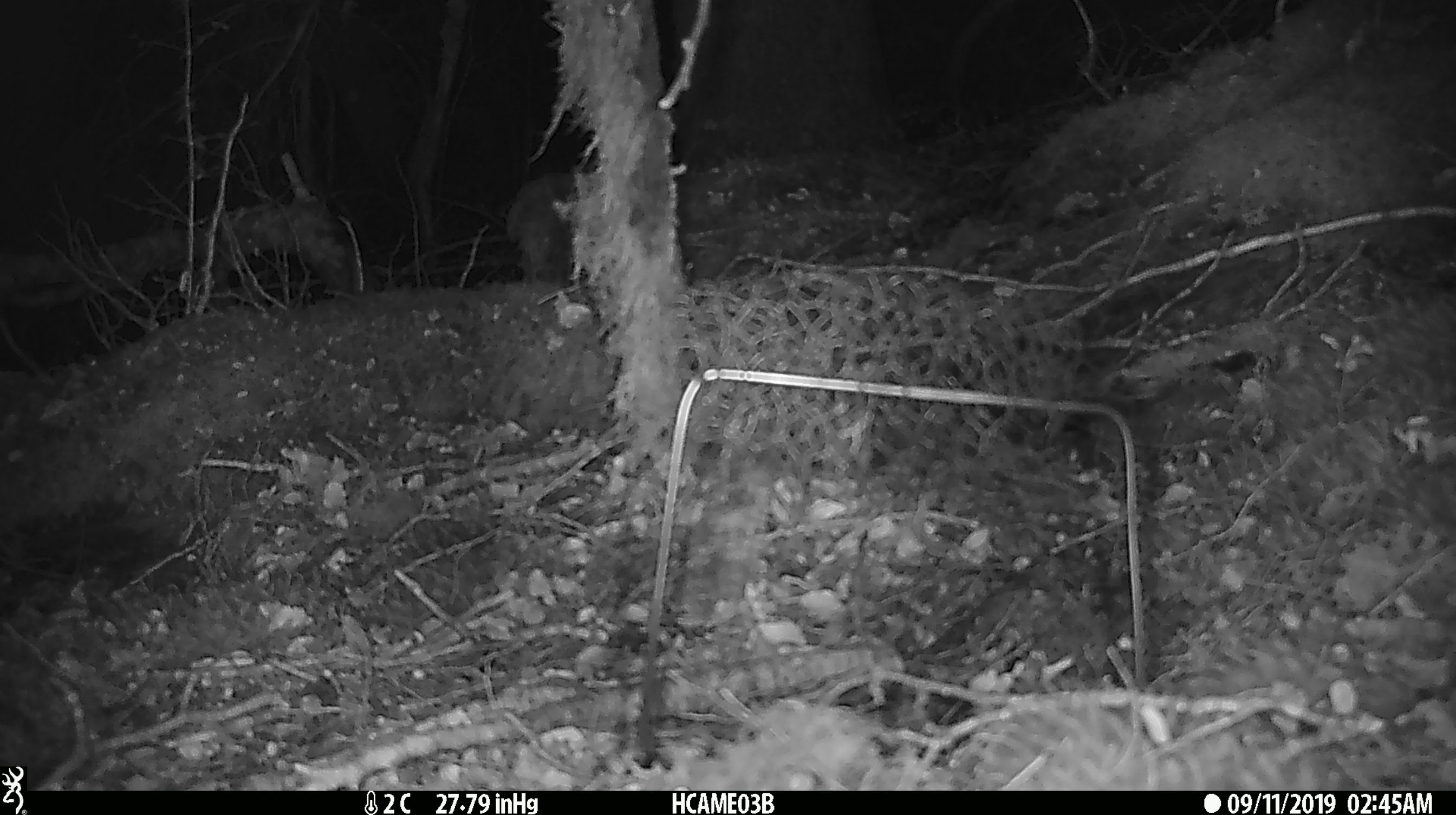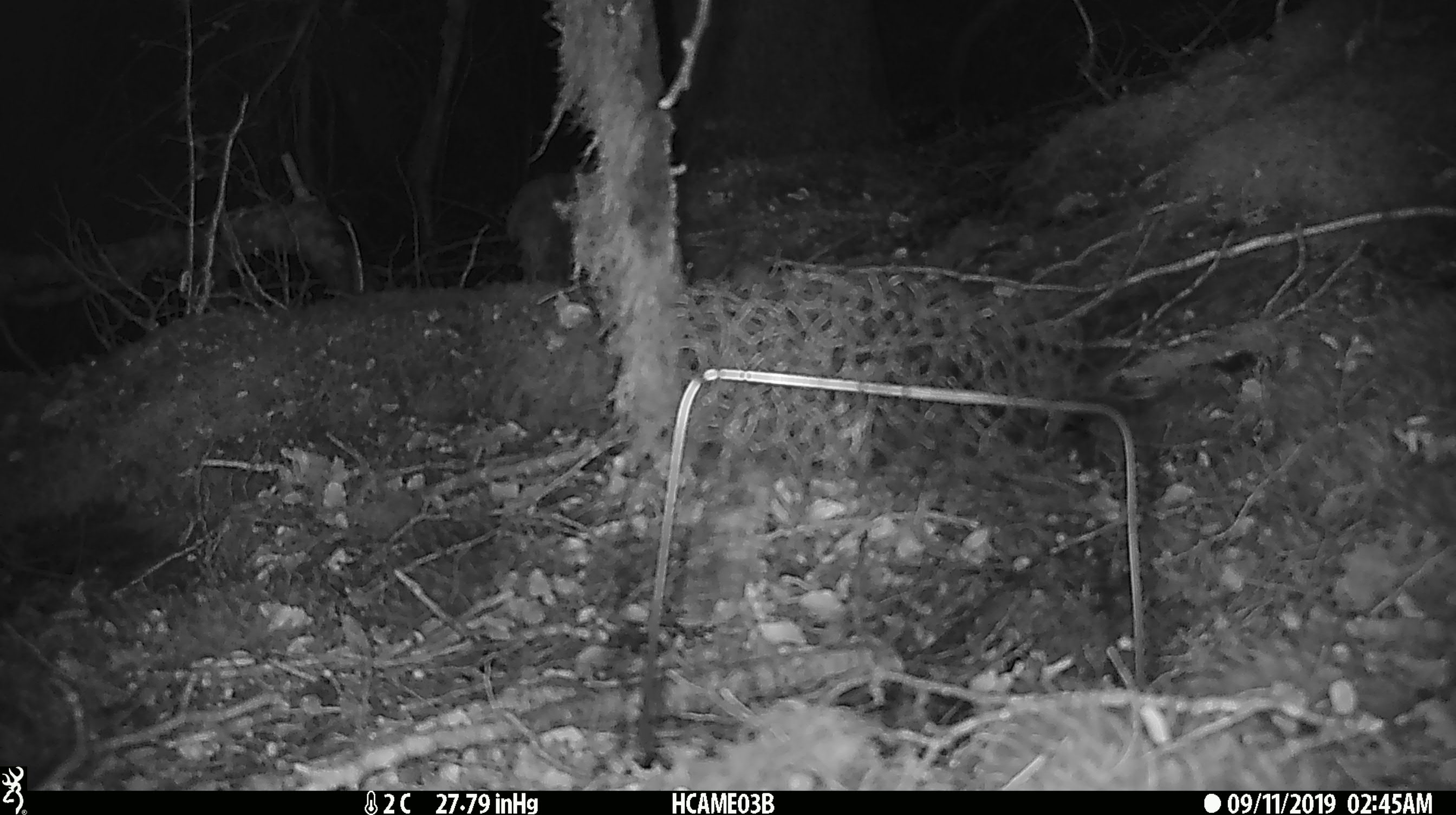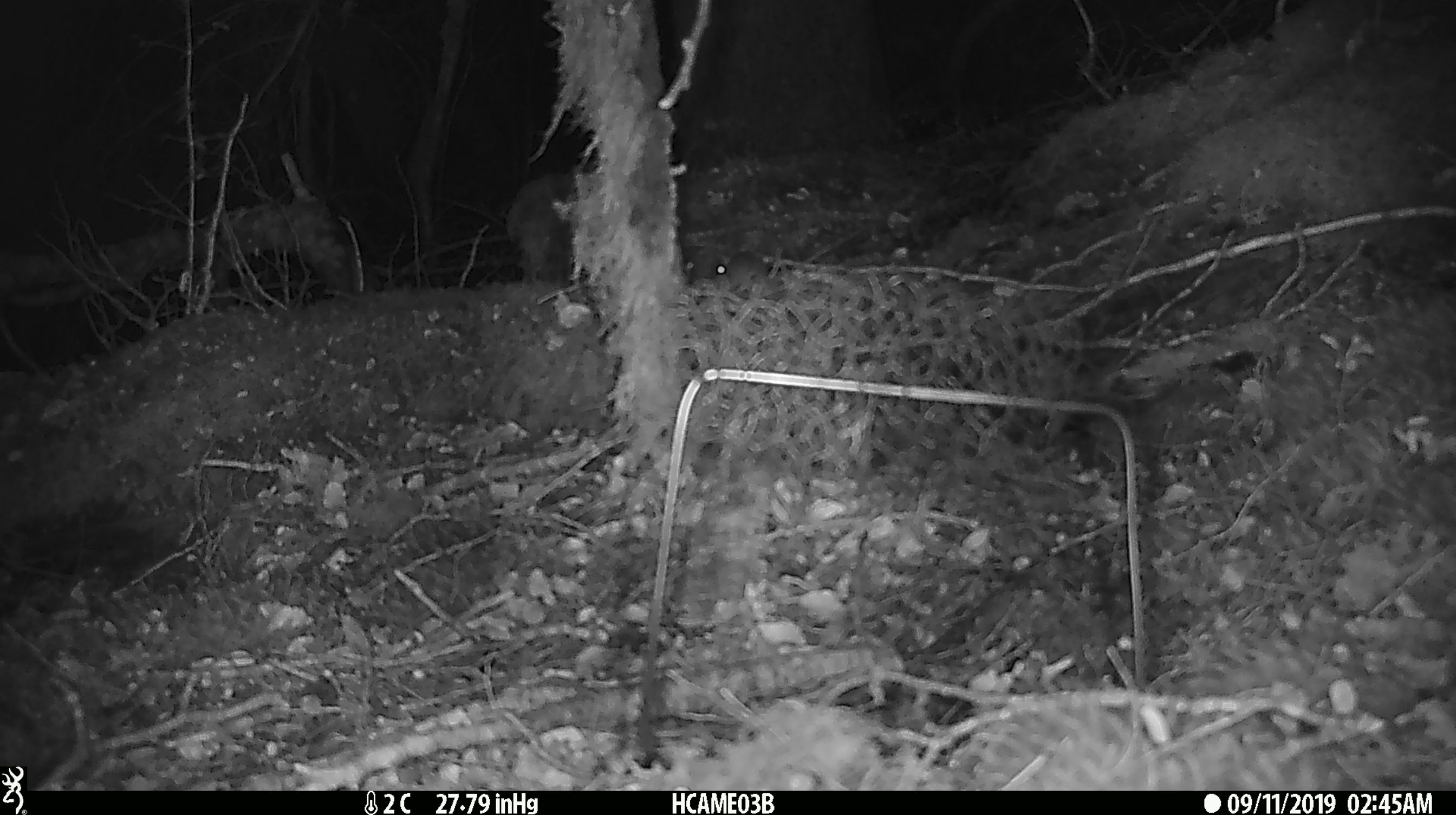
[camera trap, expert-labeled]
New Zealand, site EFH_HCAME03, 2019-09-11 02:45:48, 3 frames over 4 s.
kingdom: Animalia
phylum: Chordata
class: Mammalia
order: Rodentia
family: Muridae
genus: Mus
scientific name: Mus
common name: mouse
Mouse (Mus).